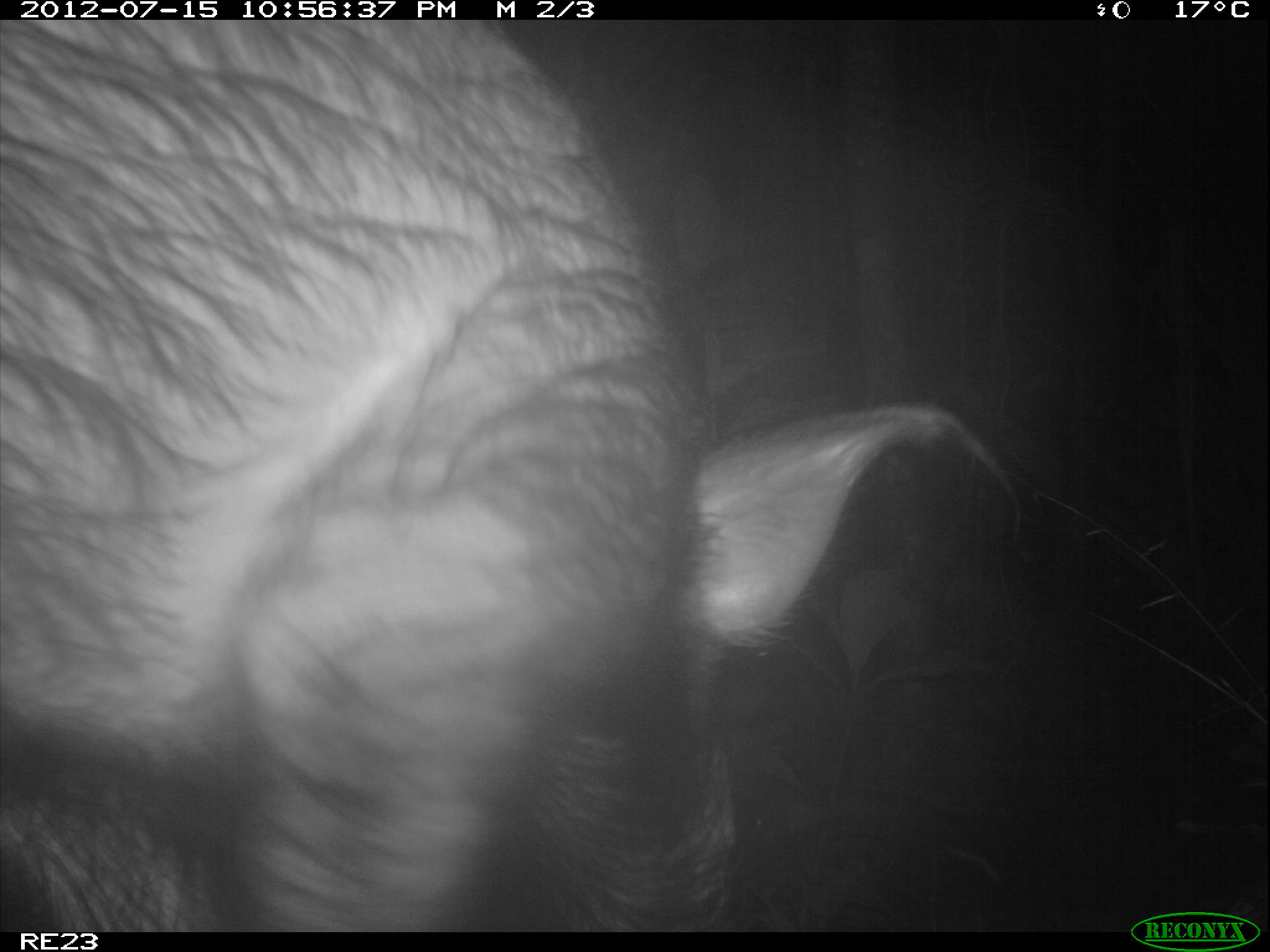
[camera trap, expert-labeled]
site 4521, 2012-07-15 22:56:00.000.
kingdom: Animalia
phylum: Chordata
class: Mammalia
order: Artiodactyla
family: Suidae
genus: Potamochoerus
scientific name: Potamochoerus larvatus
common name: bushpig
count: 1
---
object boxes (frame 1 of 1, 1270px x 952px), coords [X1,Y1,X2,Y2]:
potamochoerus larvatus: [3,15,985,928]